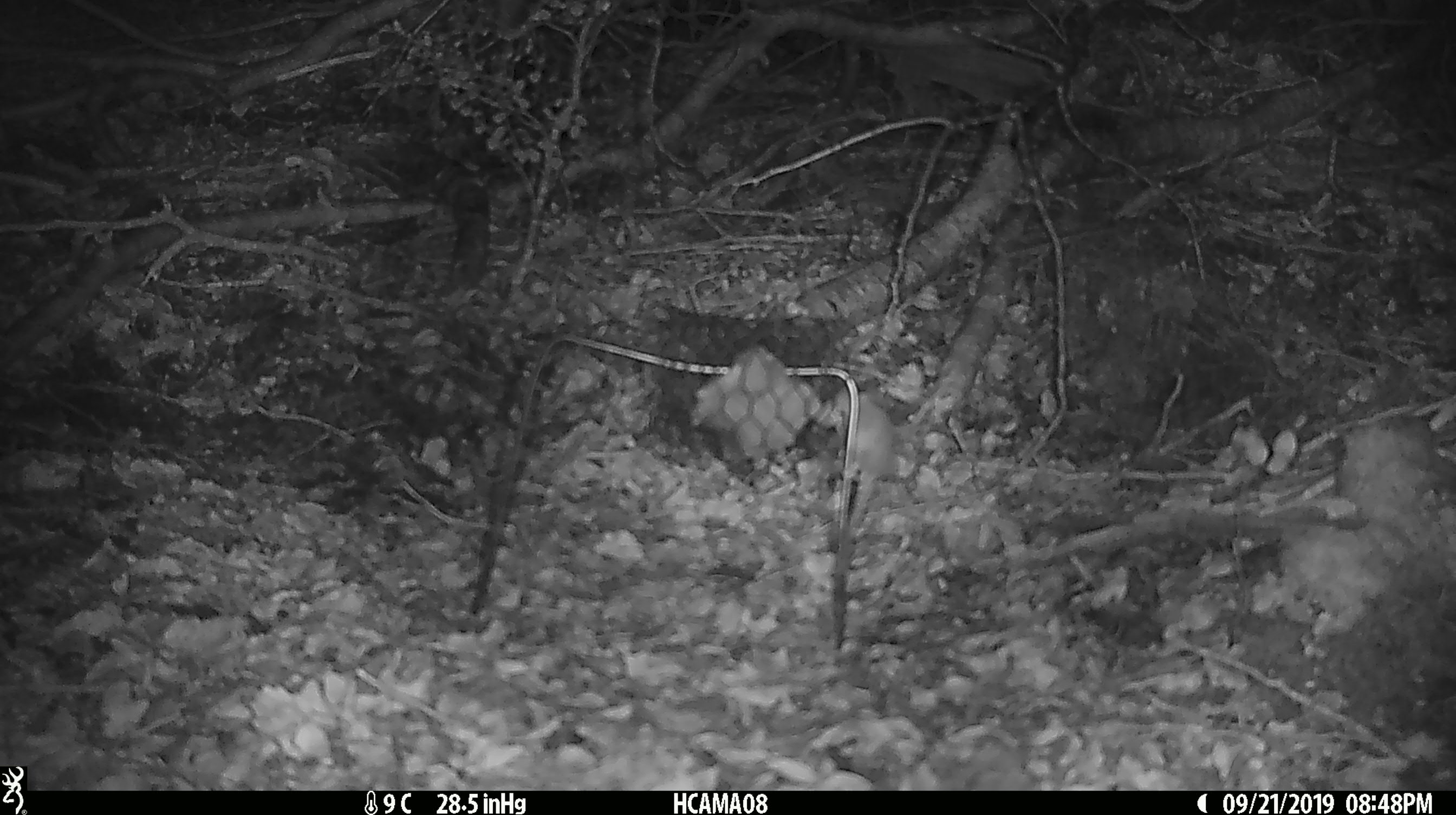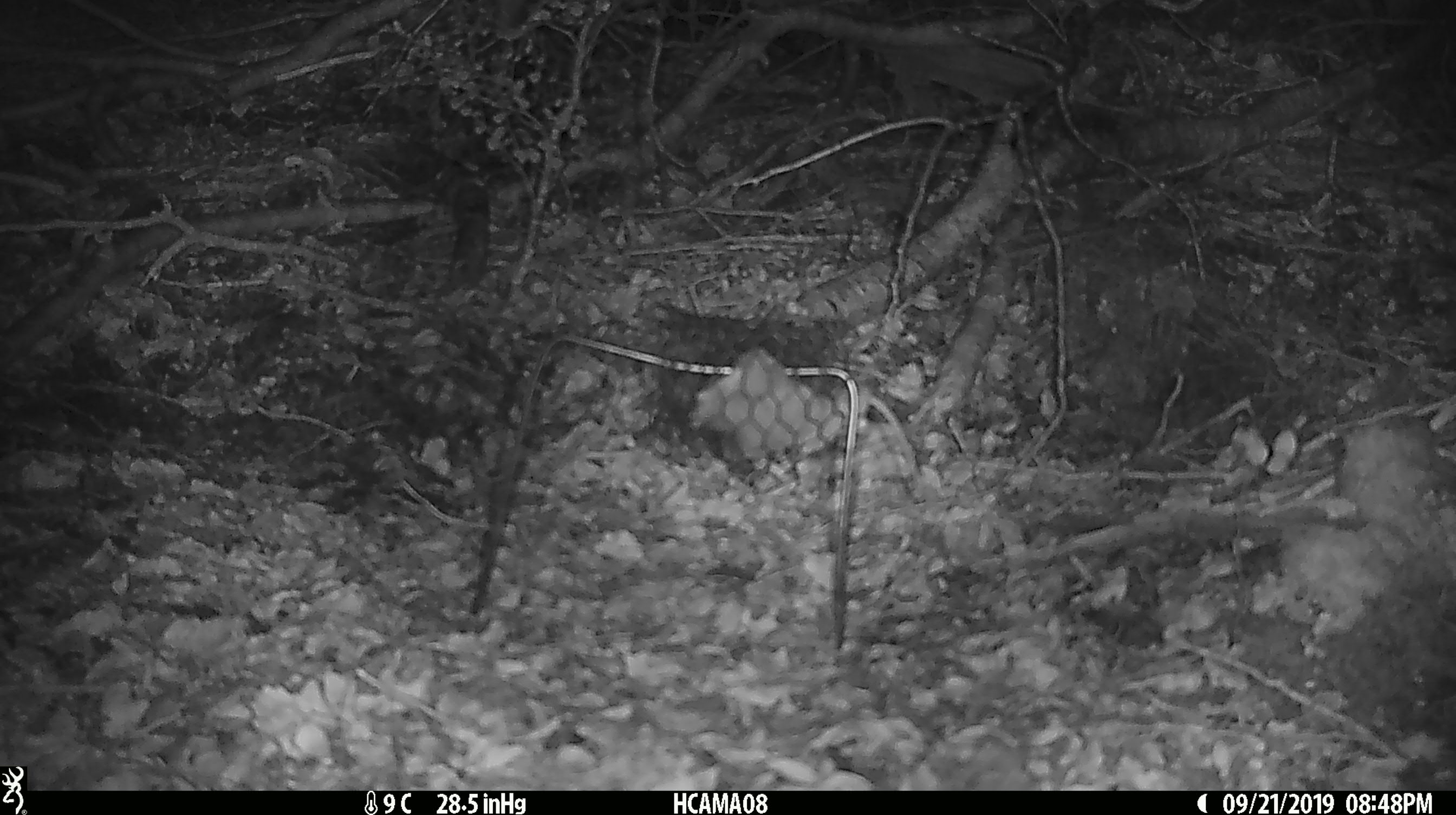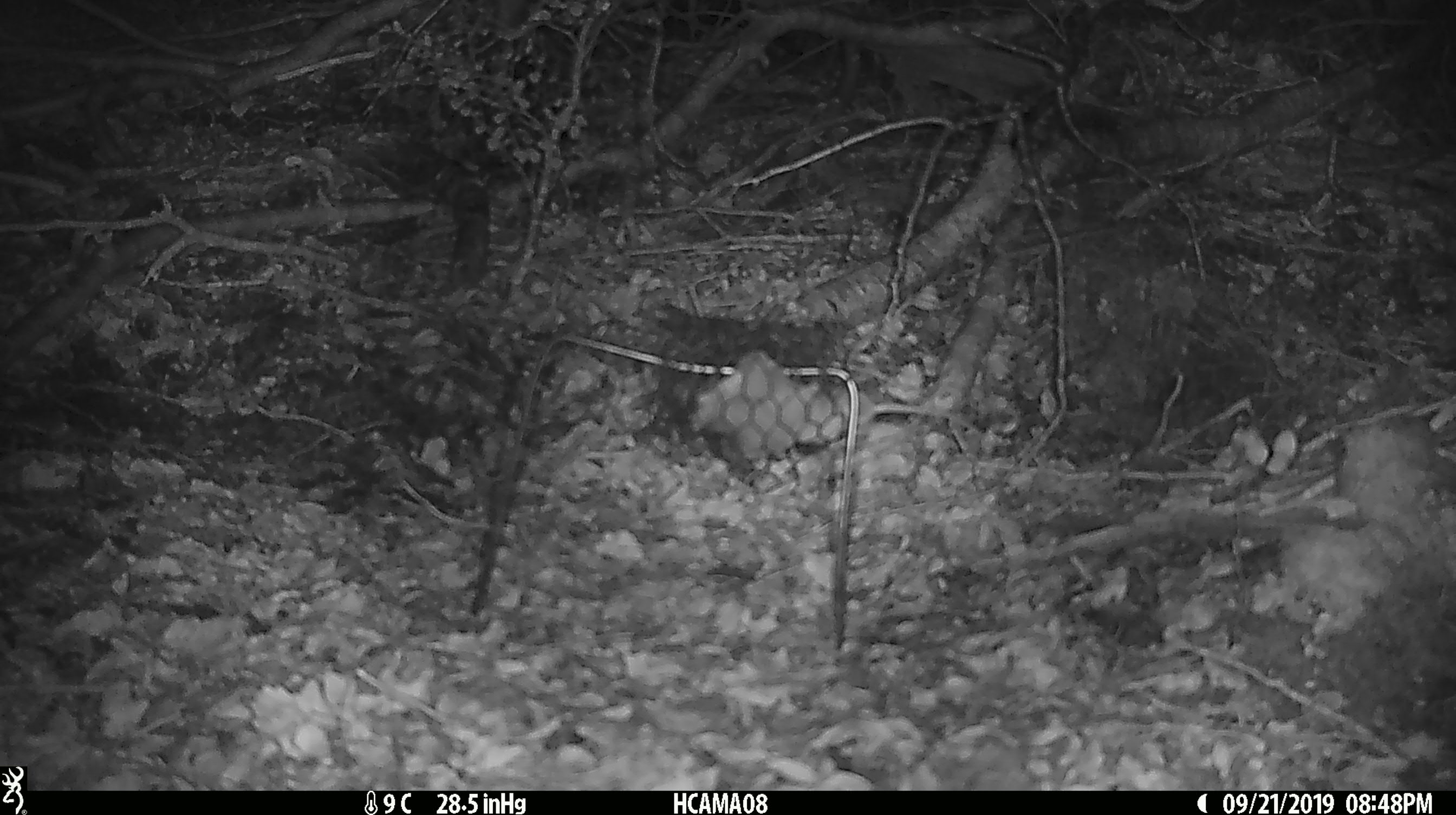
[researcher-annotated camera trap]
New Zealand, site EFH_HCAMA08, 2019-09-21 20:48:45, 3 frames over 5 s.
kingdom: Animalia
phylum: Chordata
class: Mammalia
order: Rodentia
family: Muridae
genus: Mus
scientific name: Mus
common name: mouse